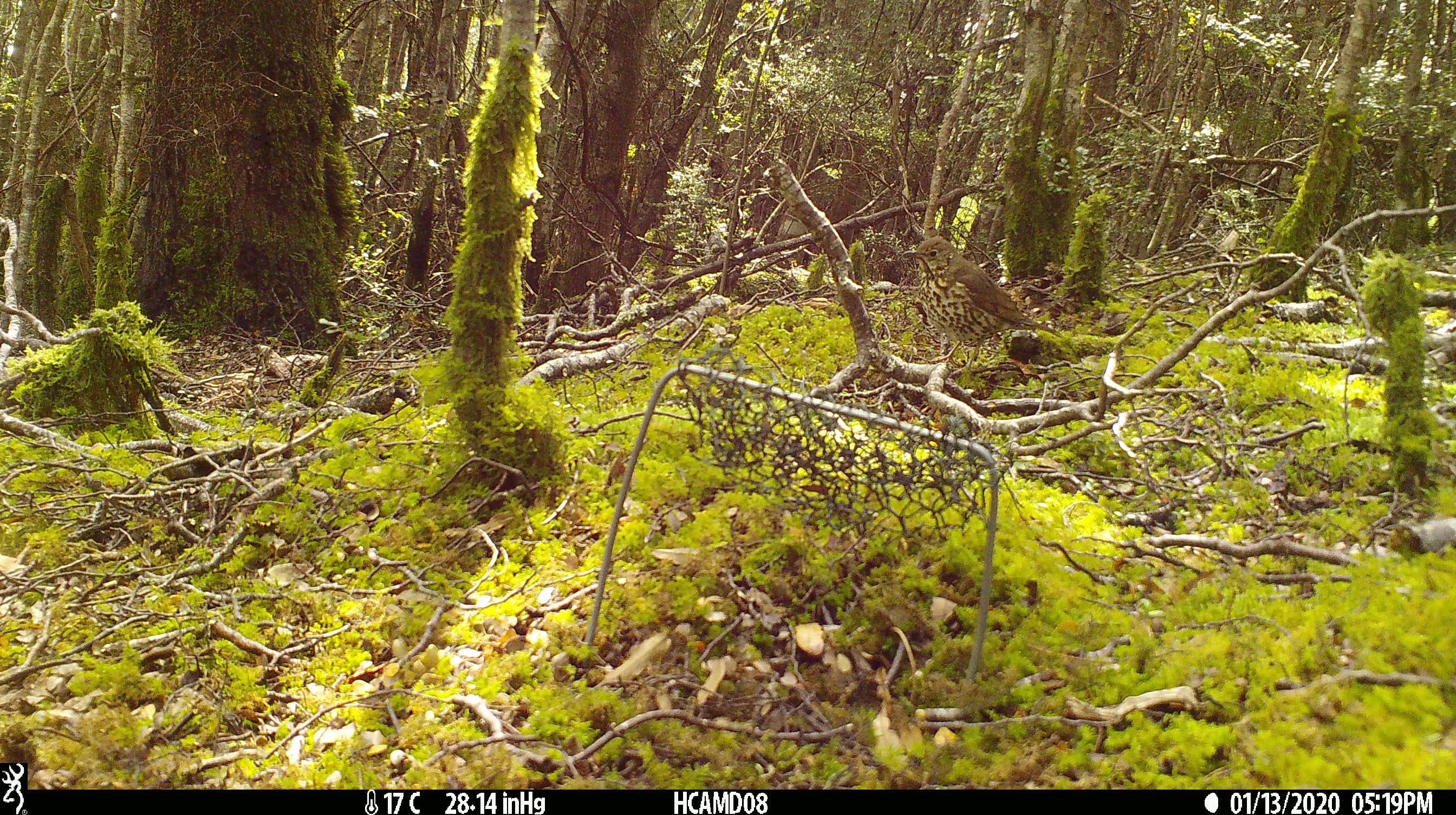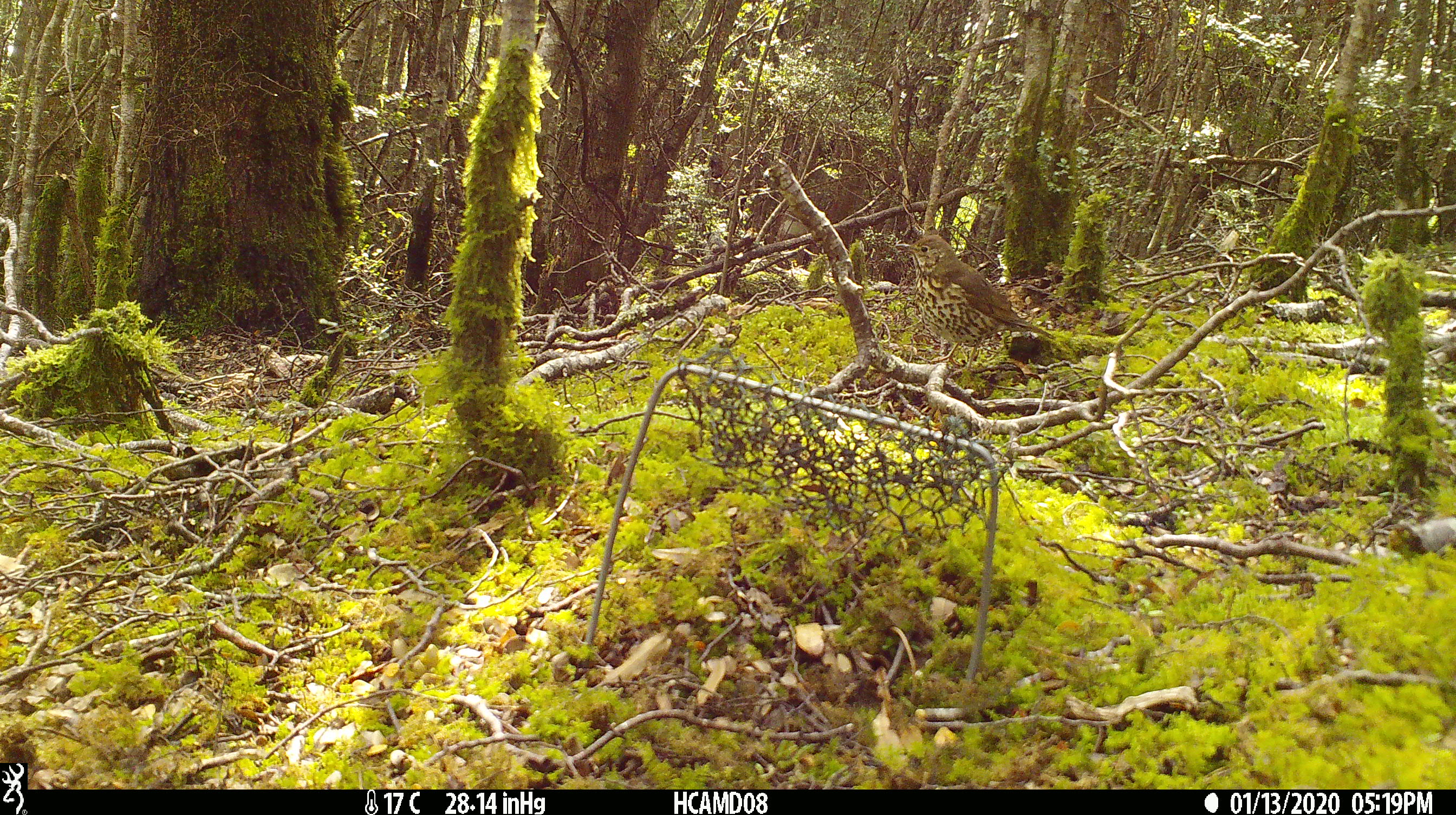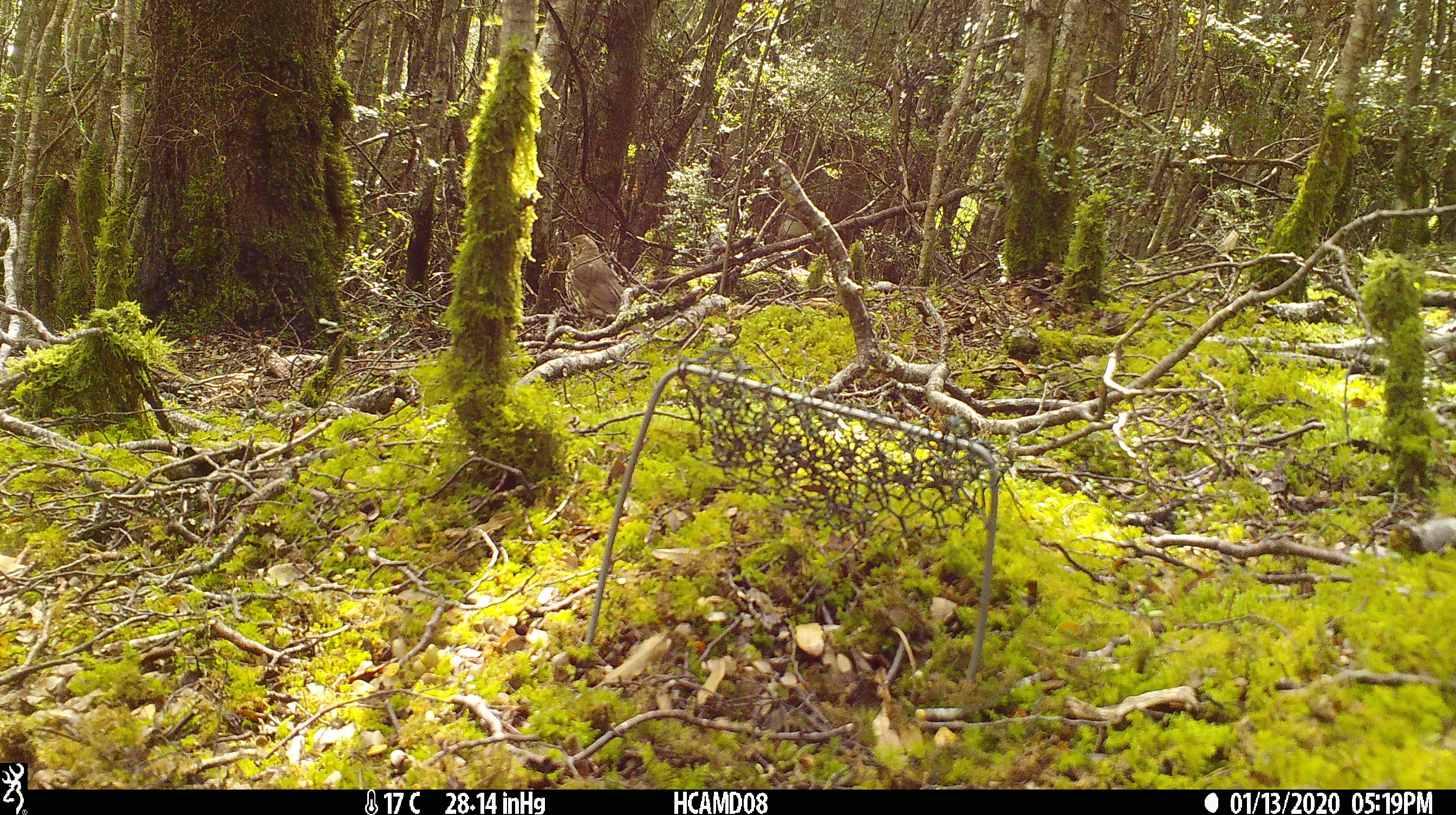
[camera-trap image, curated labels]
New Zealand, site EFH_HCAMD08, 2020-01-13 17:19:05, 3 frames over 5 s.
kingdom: Animalia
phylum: Chordata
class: Aves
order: Passeriformes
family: Turdidae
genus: Turdus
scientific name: Turdus philomelos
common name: song thrush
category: thrush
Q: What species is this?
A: Thrush (song thrush) (Turdus philomelos).